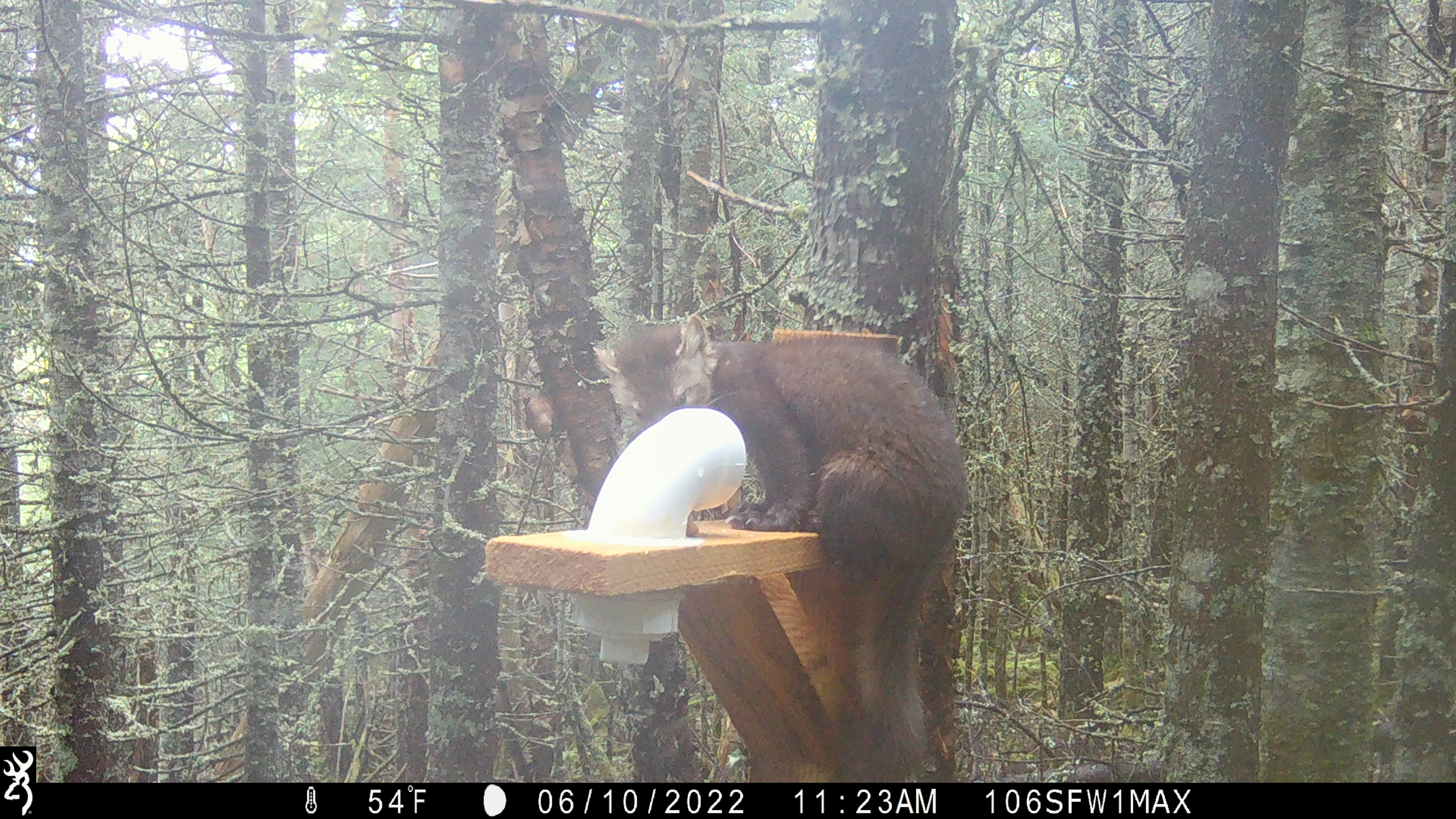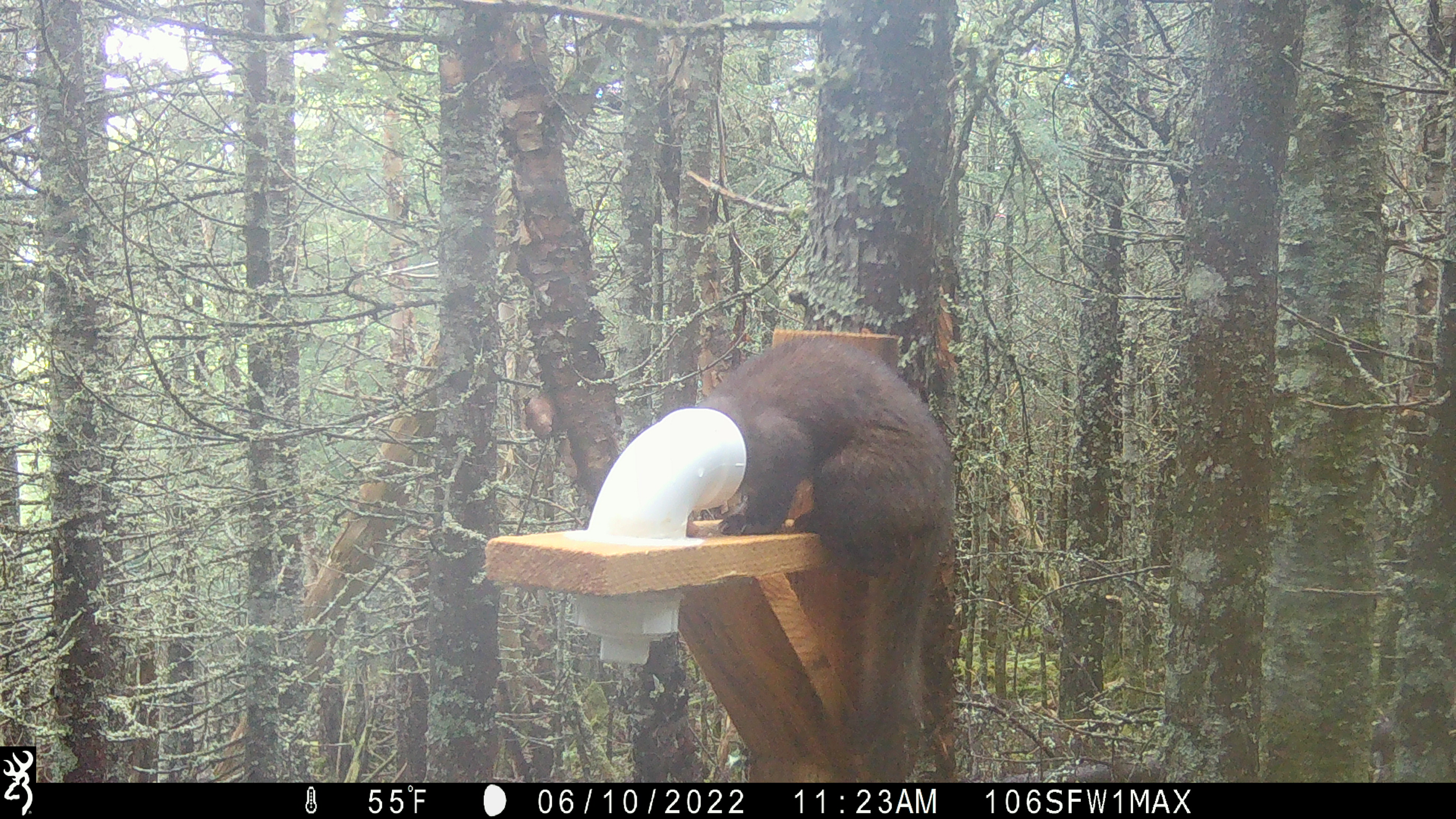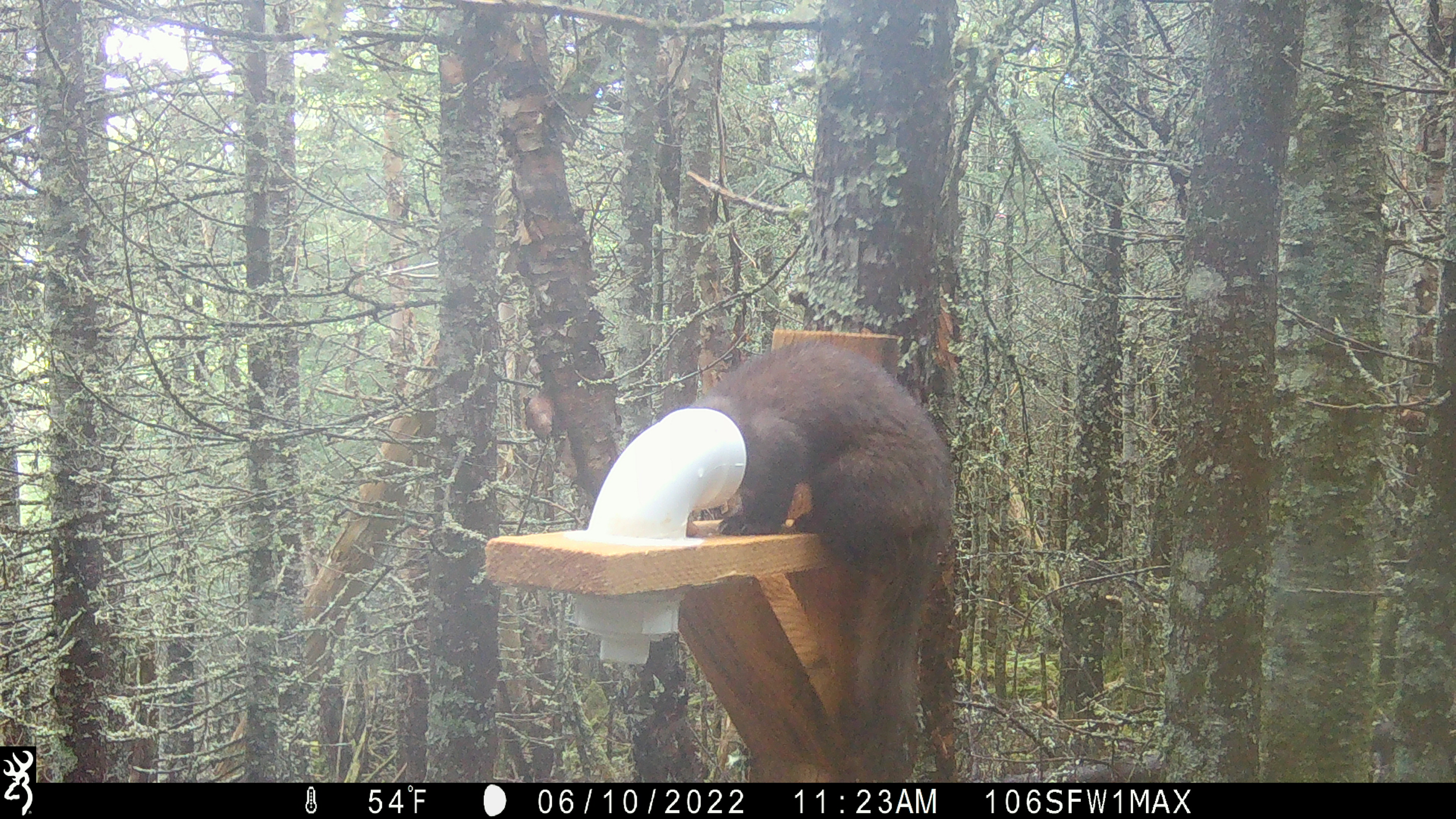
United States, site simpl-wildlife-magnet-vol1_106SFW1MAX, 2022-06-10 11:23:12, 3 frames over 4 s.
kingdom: Animalia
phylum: Chordata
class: Mammalia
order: Carnivora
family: Mustelidae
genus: Martes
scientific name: Martes americana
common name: american marten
American marten (Martes americana).